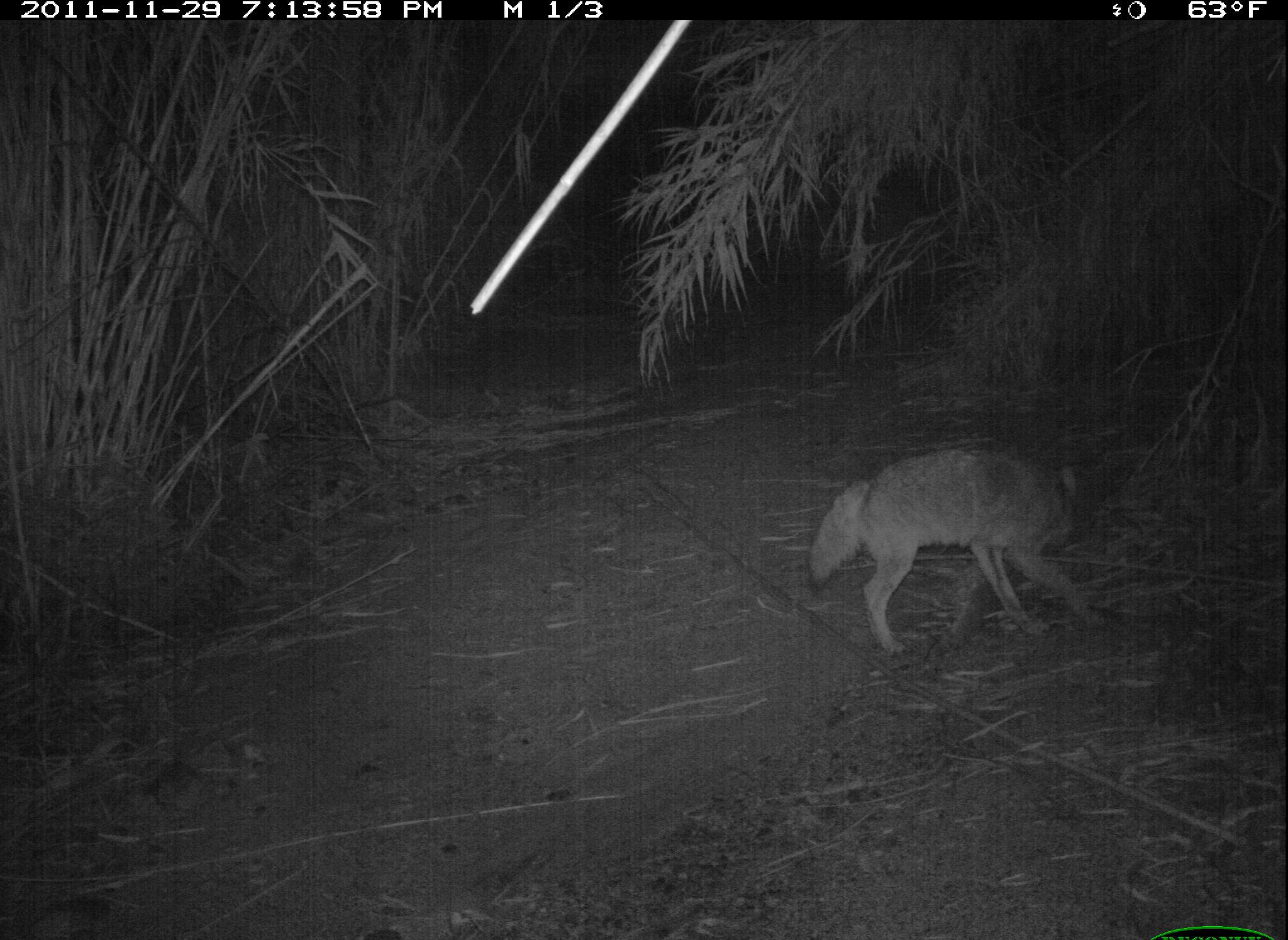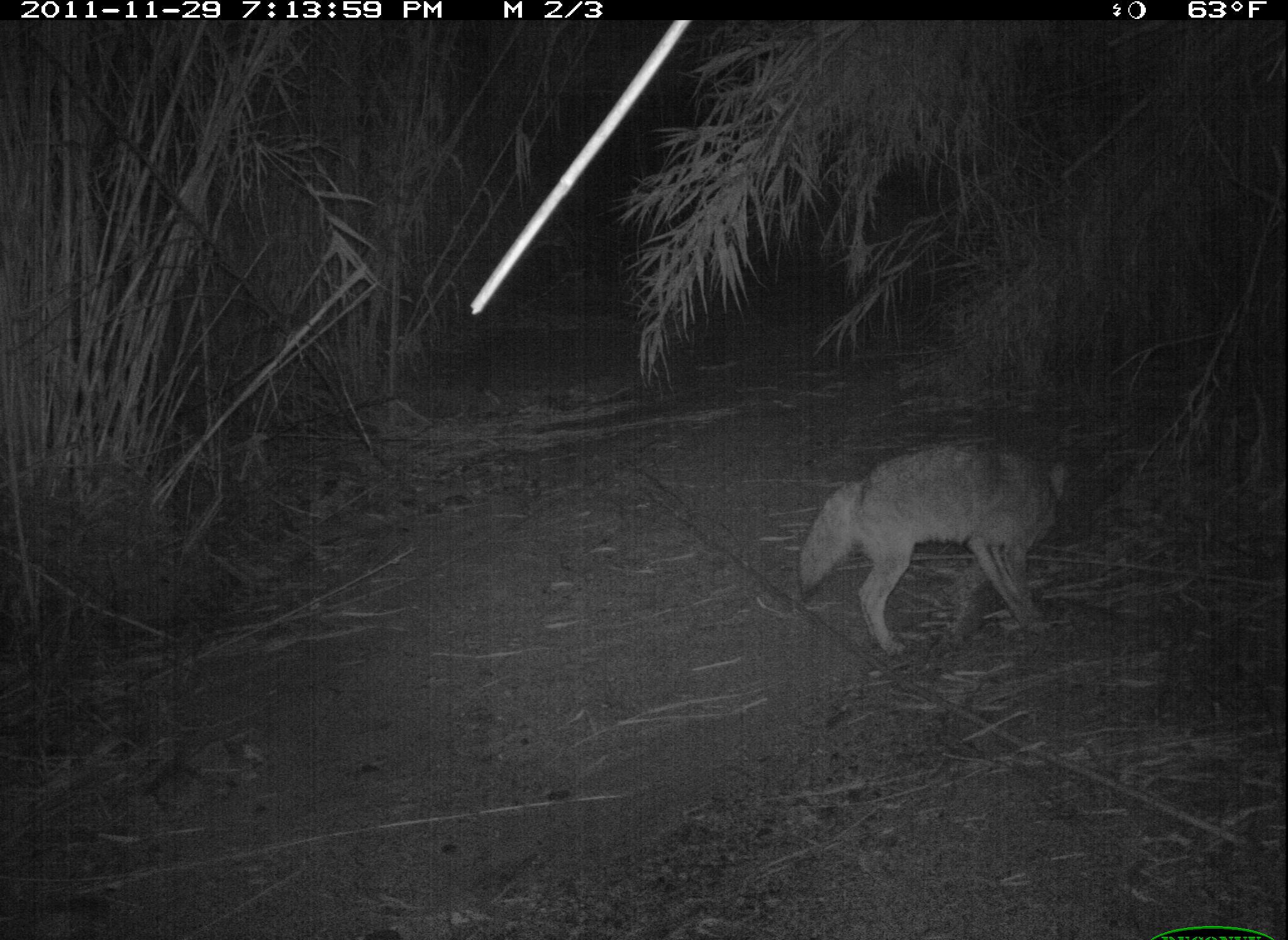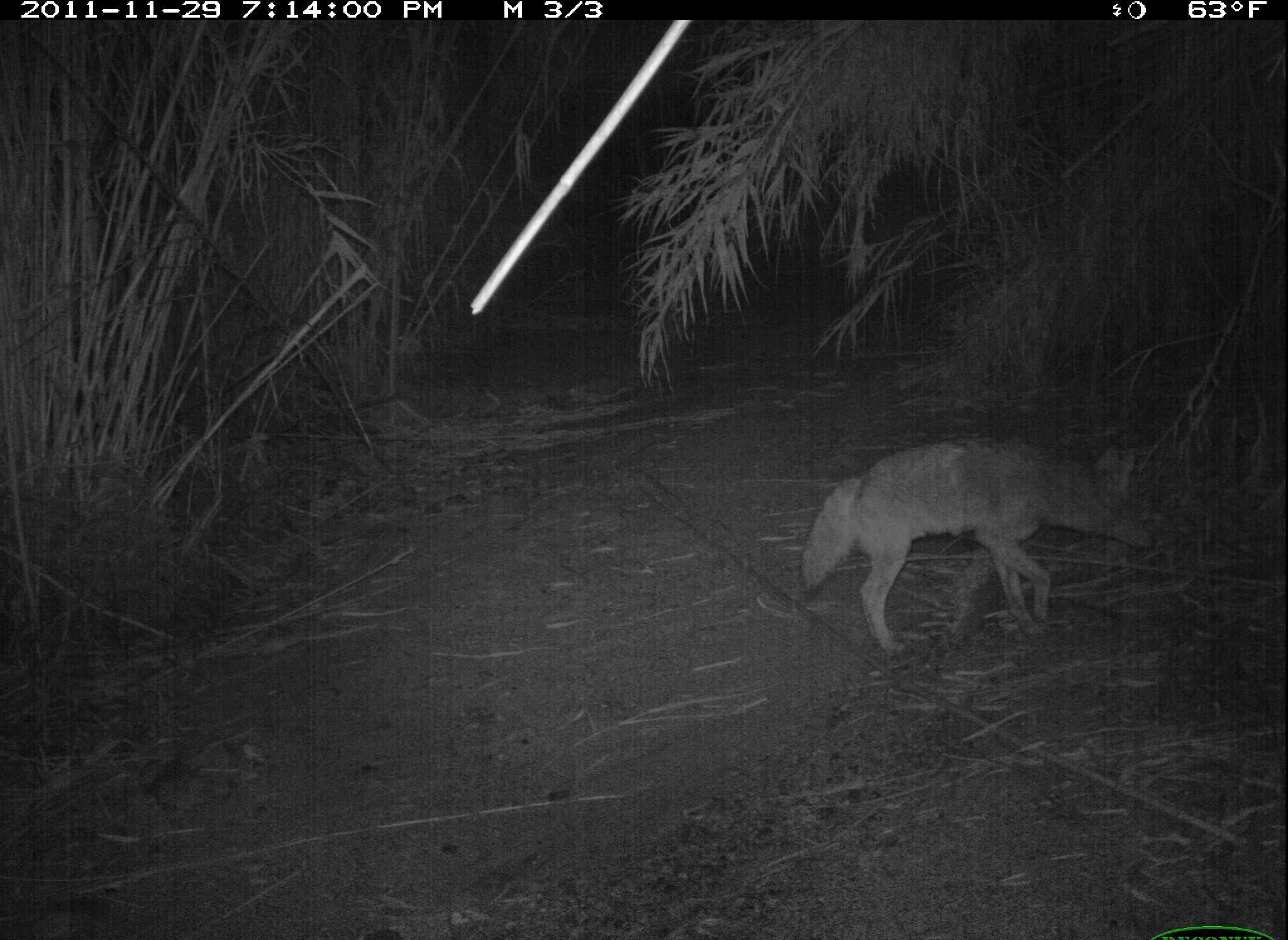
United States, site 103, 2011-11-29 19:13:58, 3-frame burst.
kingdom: Animalia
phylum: Chordata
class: Mammalia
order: Carnivora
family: Canidae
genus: Canis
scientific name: Canis latrans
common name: coyote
Coyote (Canis latrans).